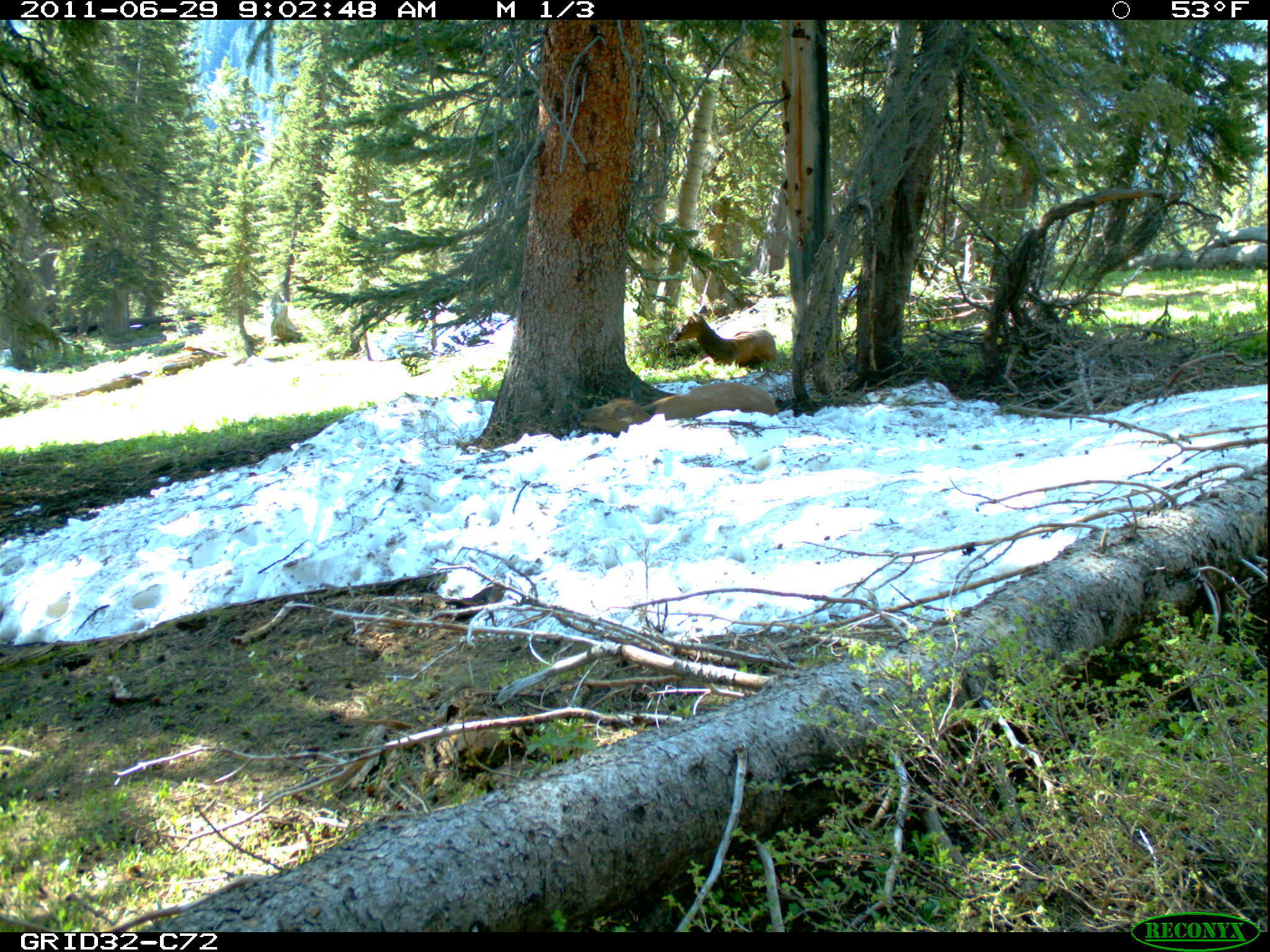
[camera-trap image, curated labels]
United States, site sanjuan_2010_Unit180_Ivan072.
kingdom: Animalia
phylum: Chordata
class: Mammalia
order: Artiodactyla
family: Cervidae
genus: Cervus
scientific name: Cervus elaphus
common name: red deer